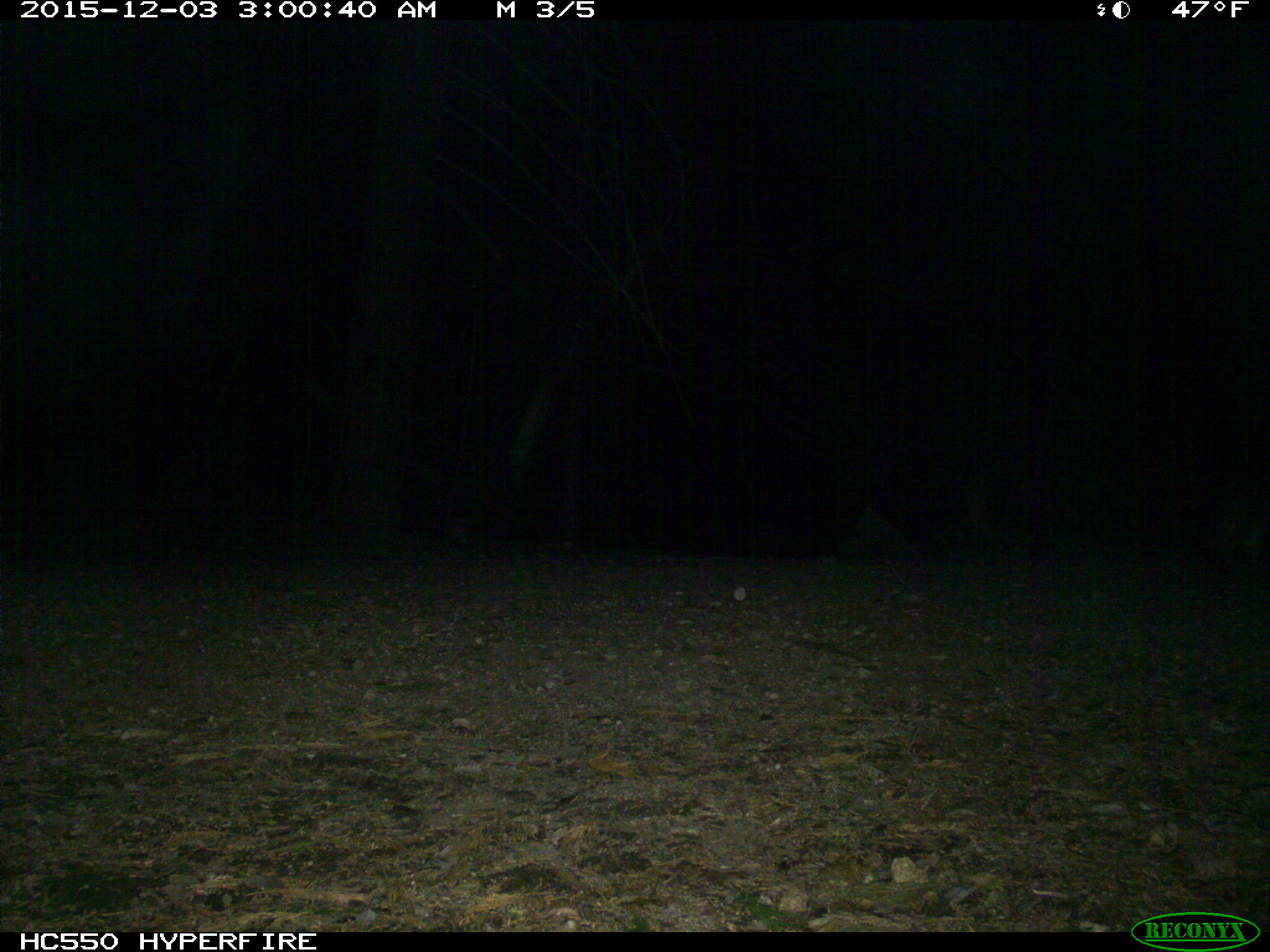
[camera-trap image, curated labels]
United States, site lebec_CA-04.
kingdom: Animalia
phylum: Chordata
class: Mammalia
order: Carnivora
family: Canidae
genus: Urocyon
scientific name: Urocyon cinereoargenteus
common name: gray fox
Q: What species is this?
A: Urocyon cinereoargenteus (gray fox).